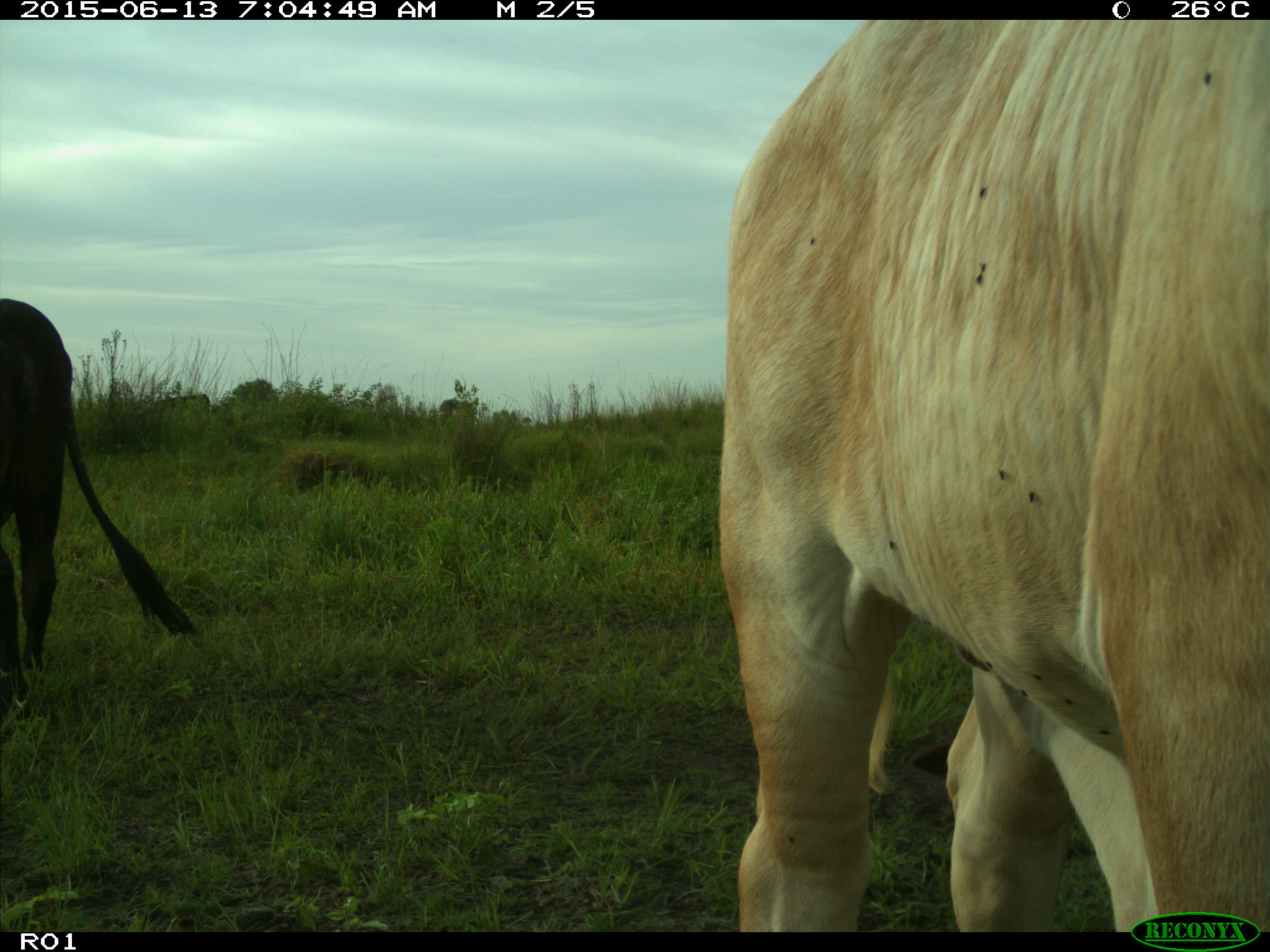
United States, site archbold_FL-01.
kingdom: Animalia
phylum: Chordata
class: Mammalia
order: Artiodactyla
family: Bovidae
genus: Bos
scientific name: Bos taurus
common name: domestic cow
Bos taurus (domestic cow).